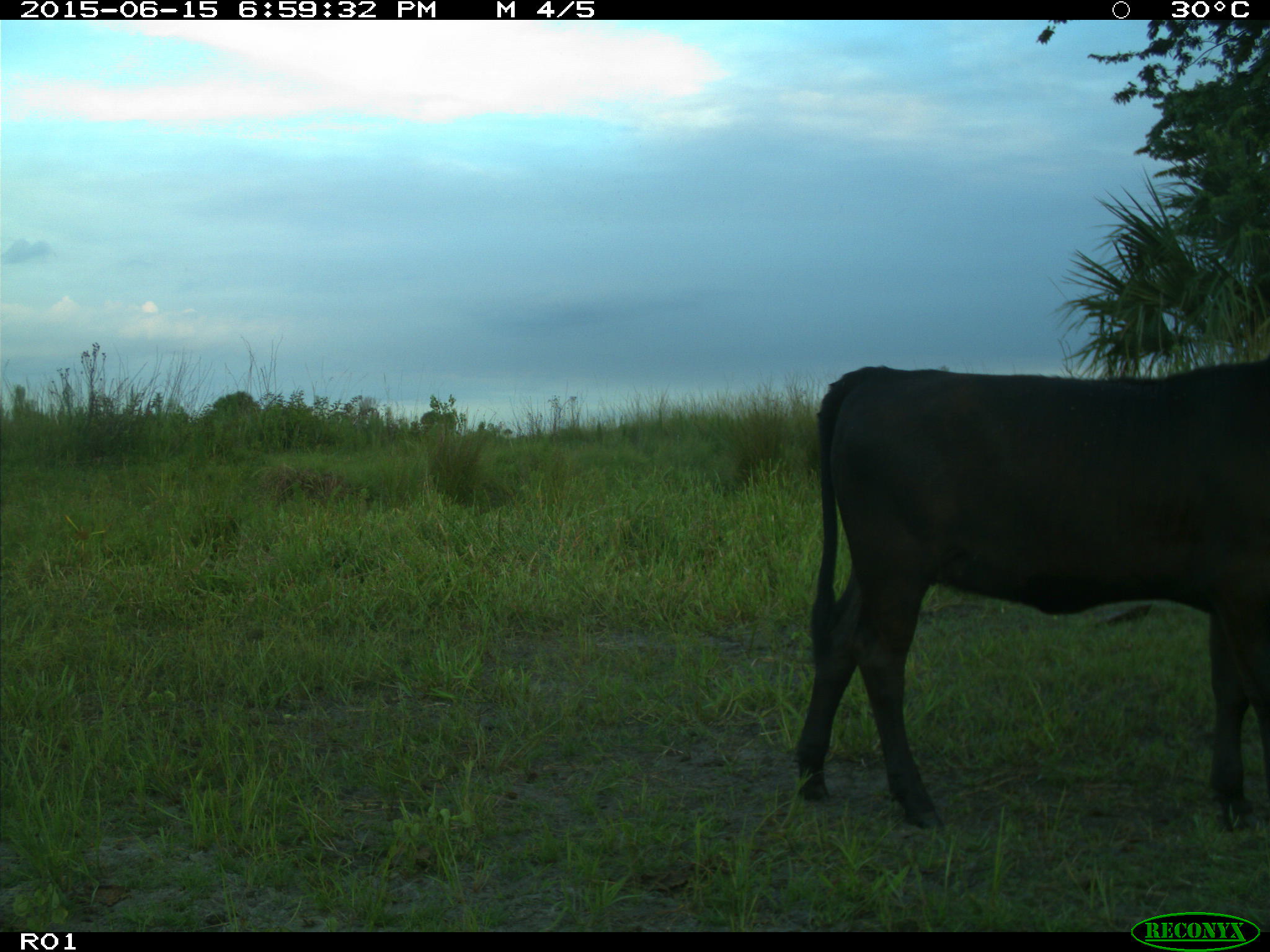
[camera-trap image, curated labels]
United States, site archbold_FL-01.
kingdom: Animalia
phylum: Chordata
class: Mammalia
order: Artiodactyla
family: Bovidae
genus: Bos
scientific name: Bos taurus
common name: domestic cow